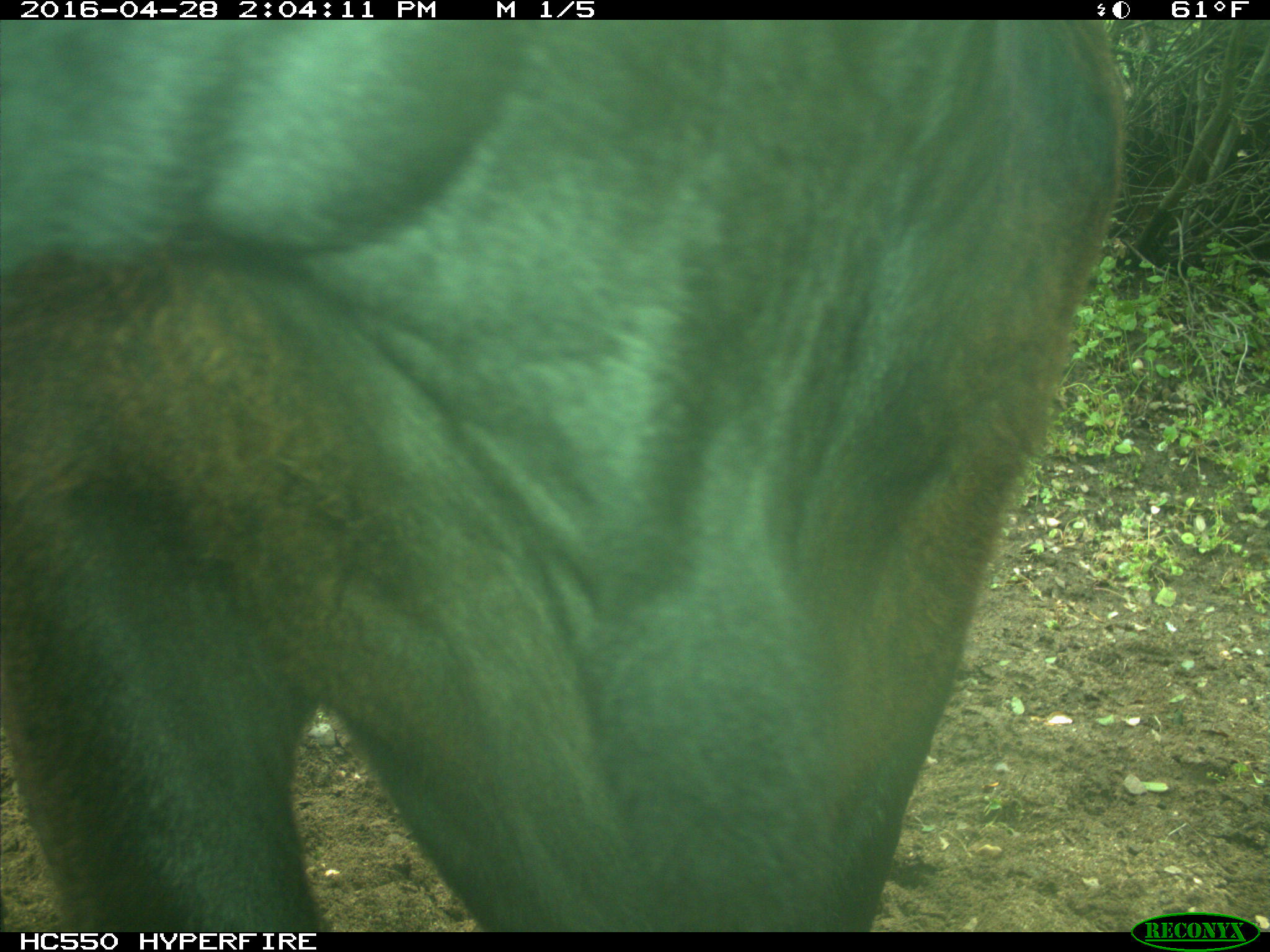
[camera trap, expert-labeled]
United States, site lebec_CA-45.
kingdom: Animalia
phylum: Chordata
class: Mammalia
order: Artiodactyla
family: Bovidae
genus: Bos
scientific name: Bos taurus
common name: domestic cow